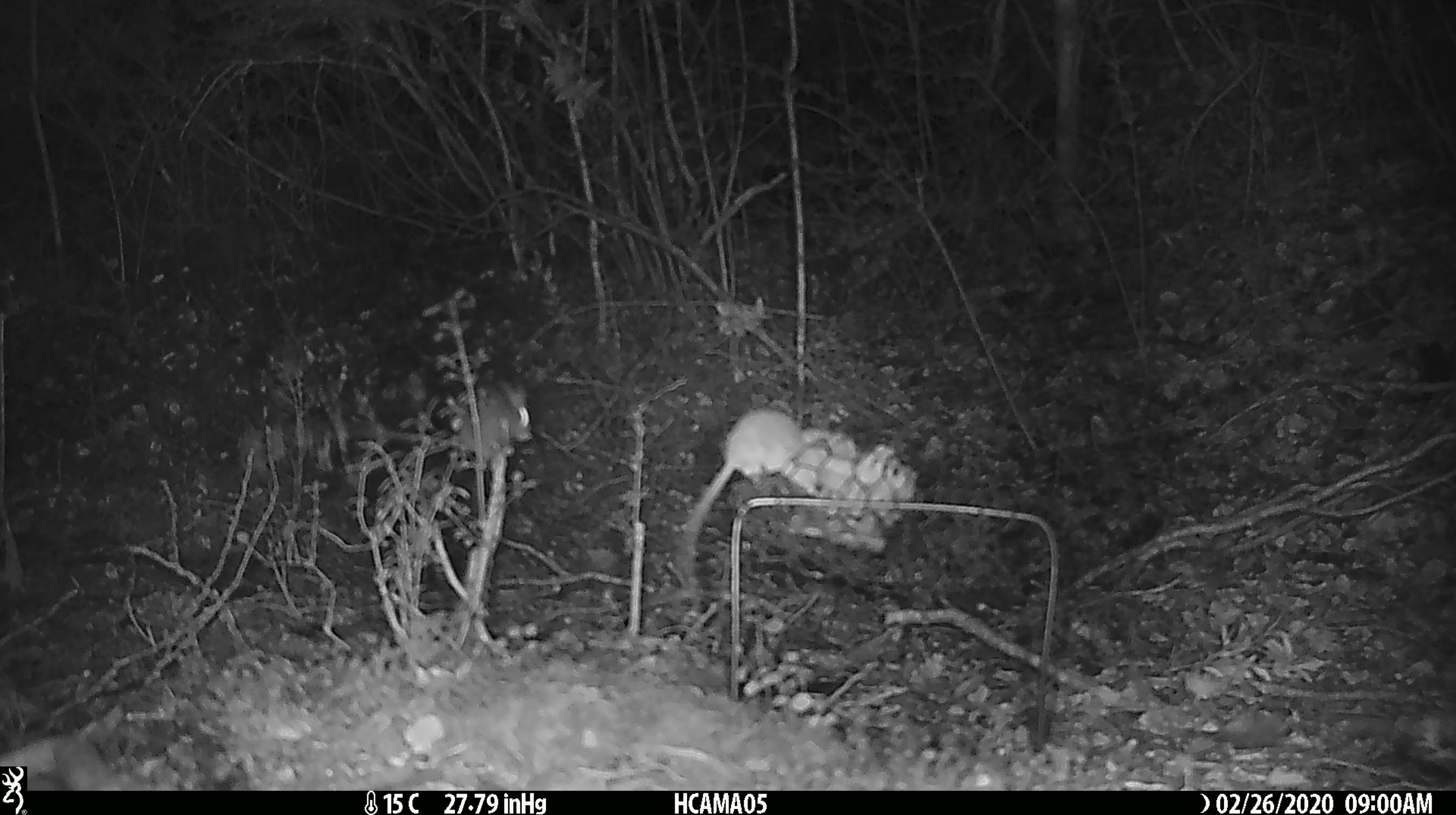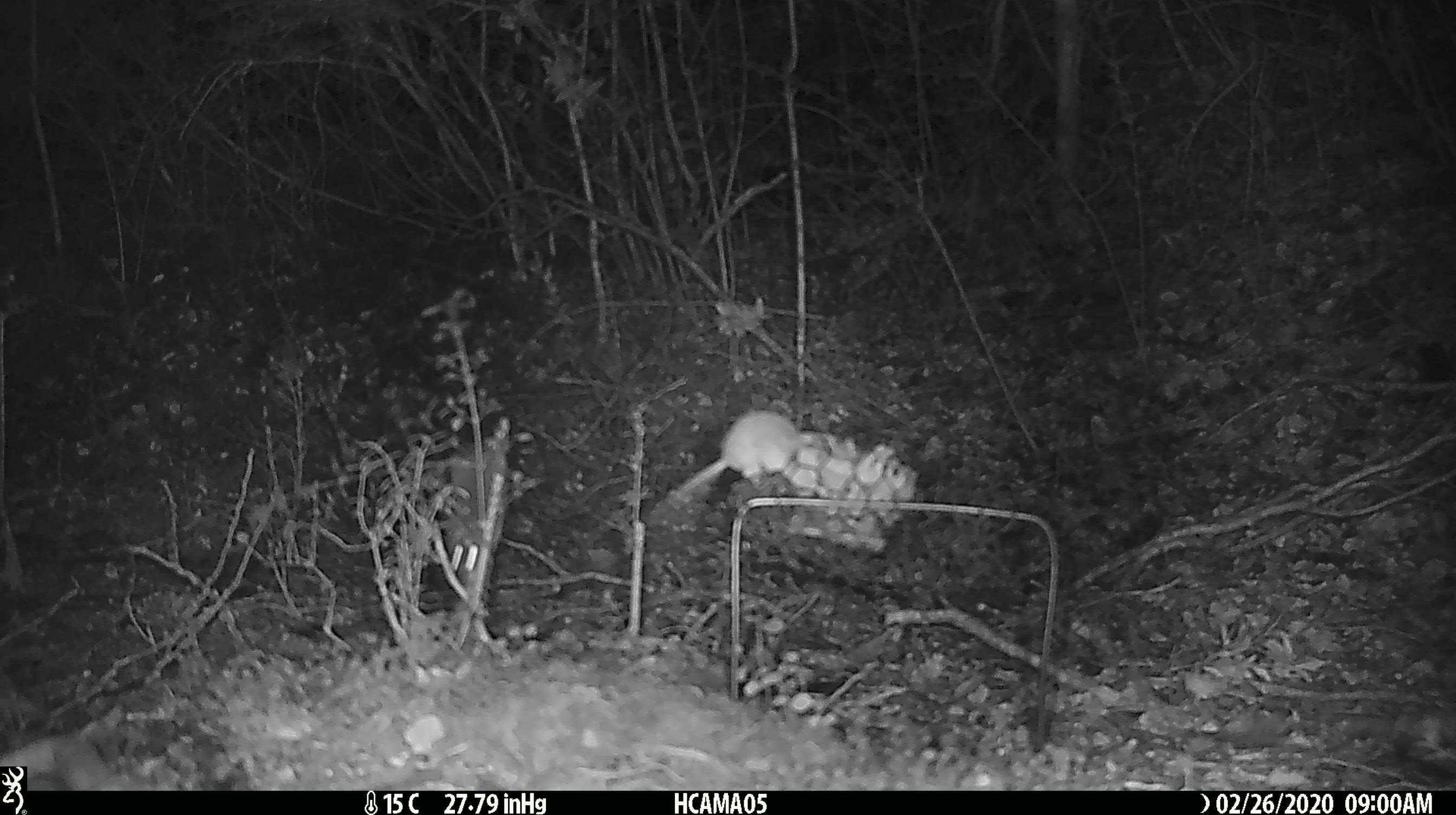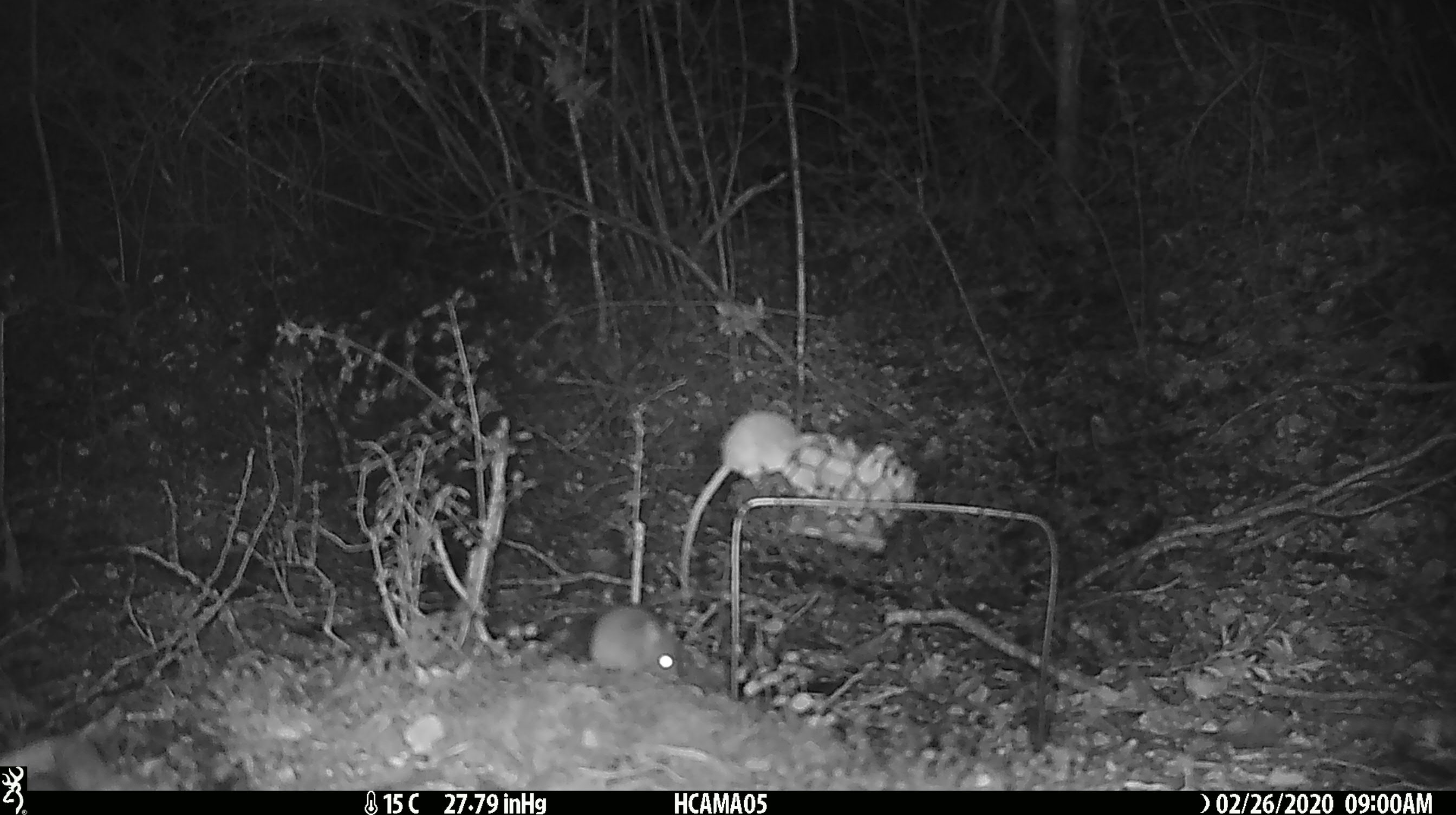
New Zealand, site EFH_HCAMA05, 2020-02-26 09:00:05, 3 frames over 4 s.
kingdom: Animalia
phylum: Chordata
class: Mammalia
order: Rodentia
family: Muridae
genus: Mus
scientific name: Mus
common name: mouse